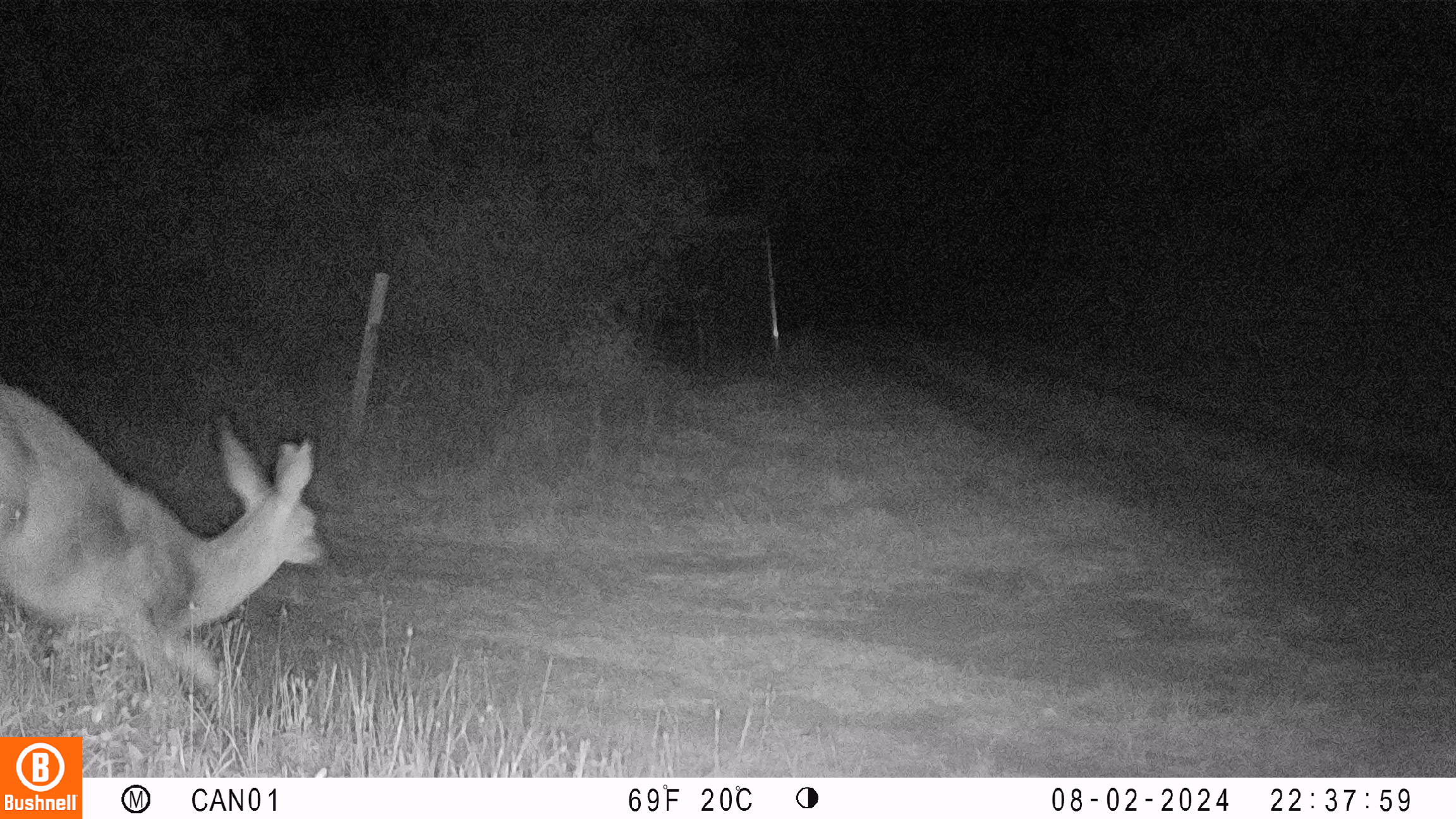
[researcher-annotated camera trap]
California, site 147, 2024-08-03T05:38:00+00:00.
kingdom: Animalia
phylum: Chordata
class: Mammalia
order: Artiodactyla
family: Cervidae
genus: Odocoileus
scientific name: Odocoileus hemionus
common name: mule deer